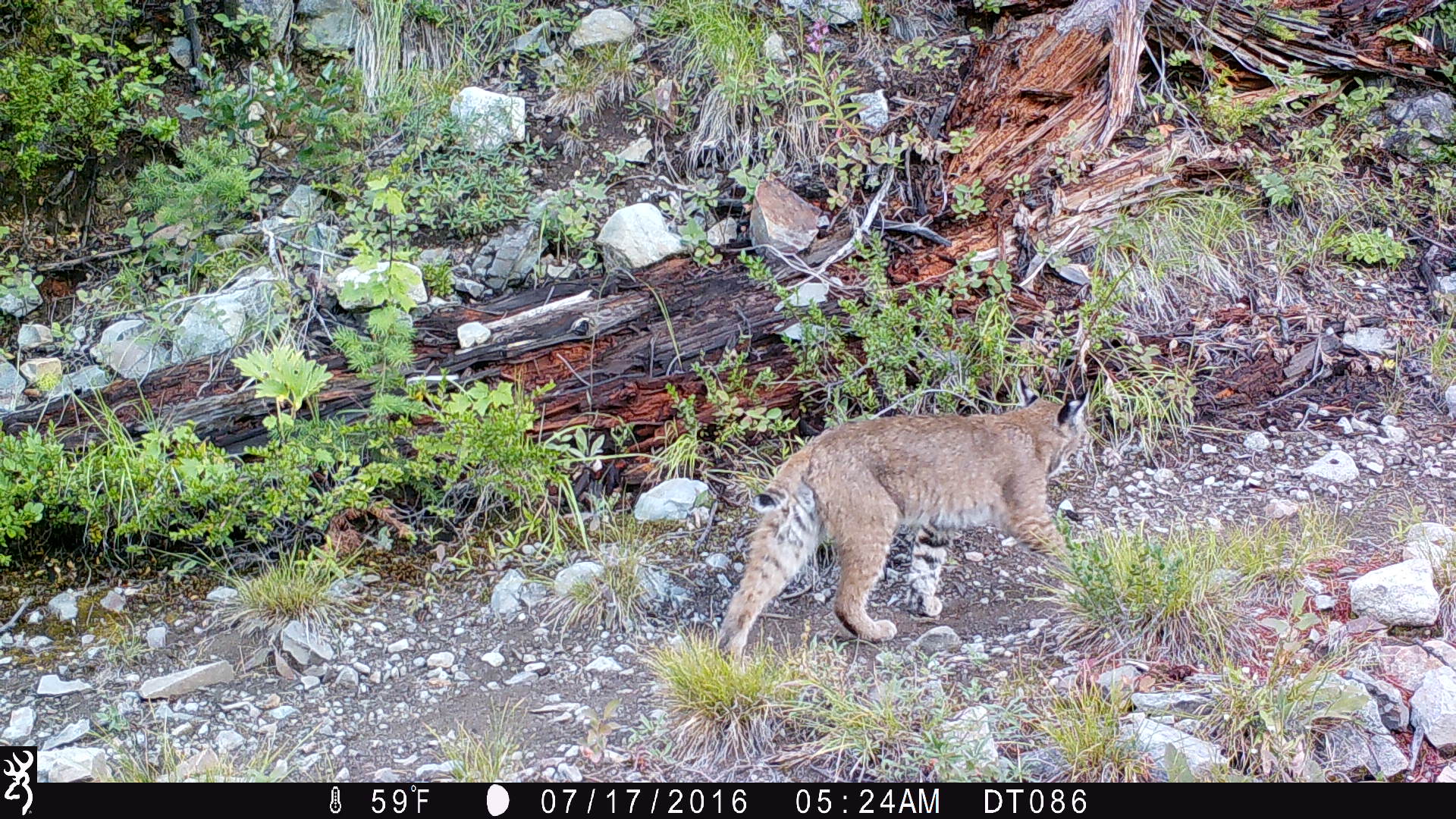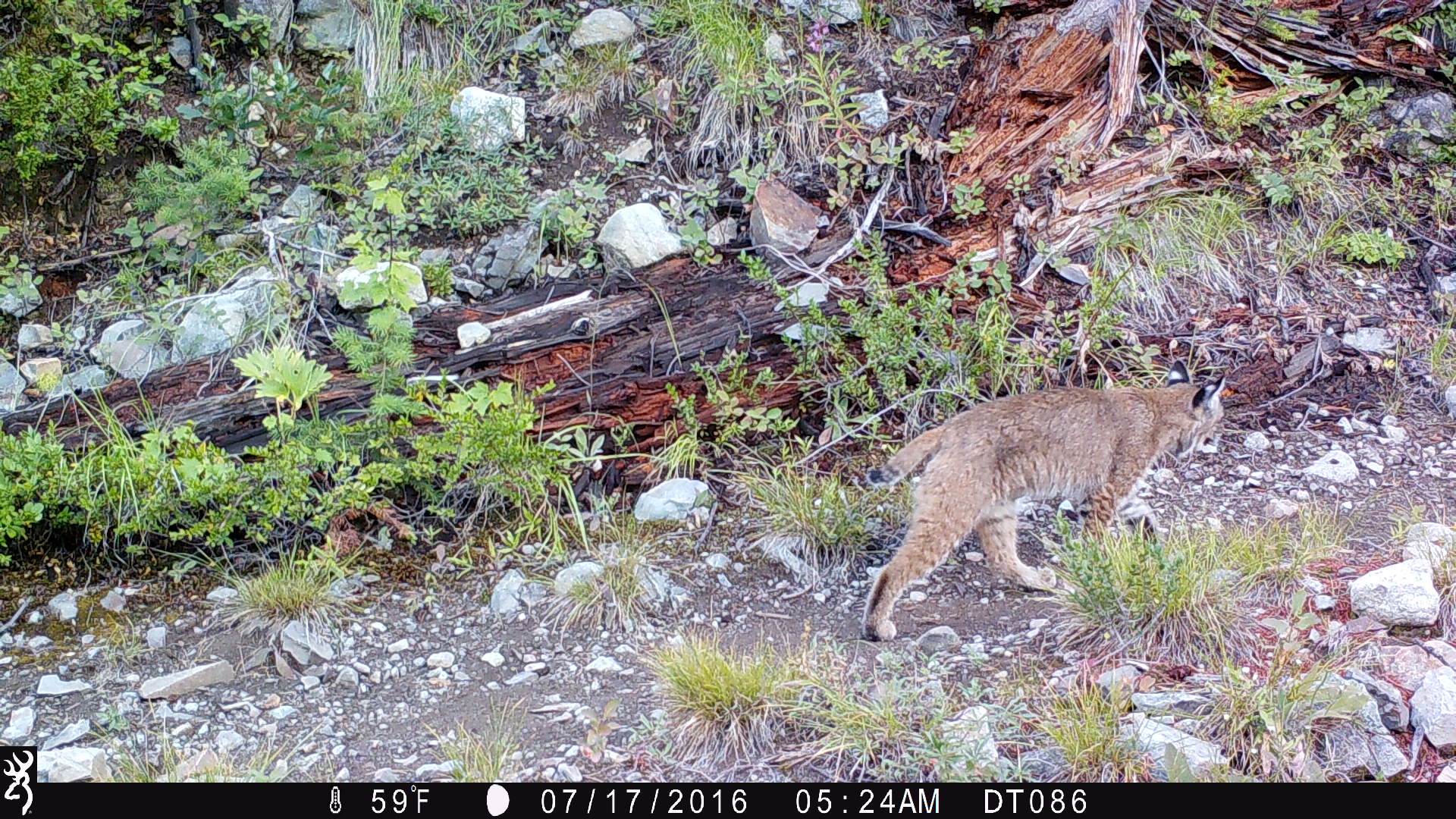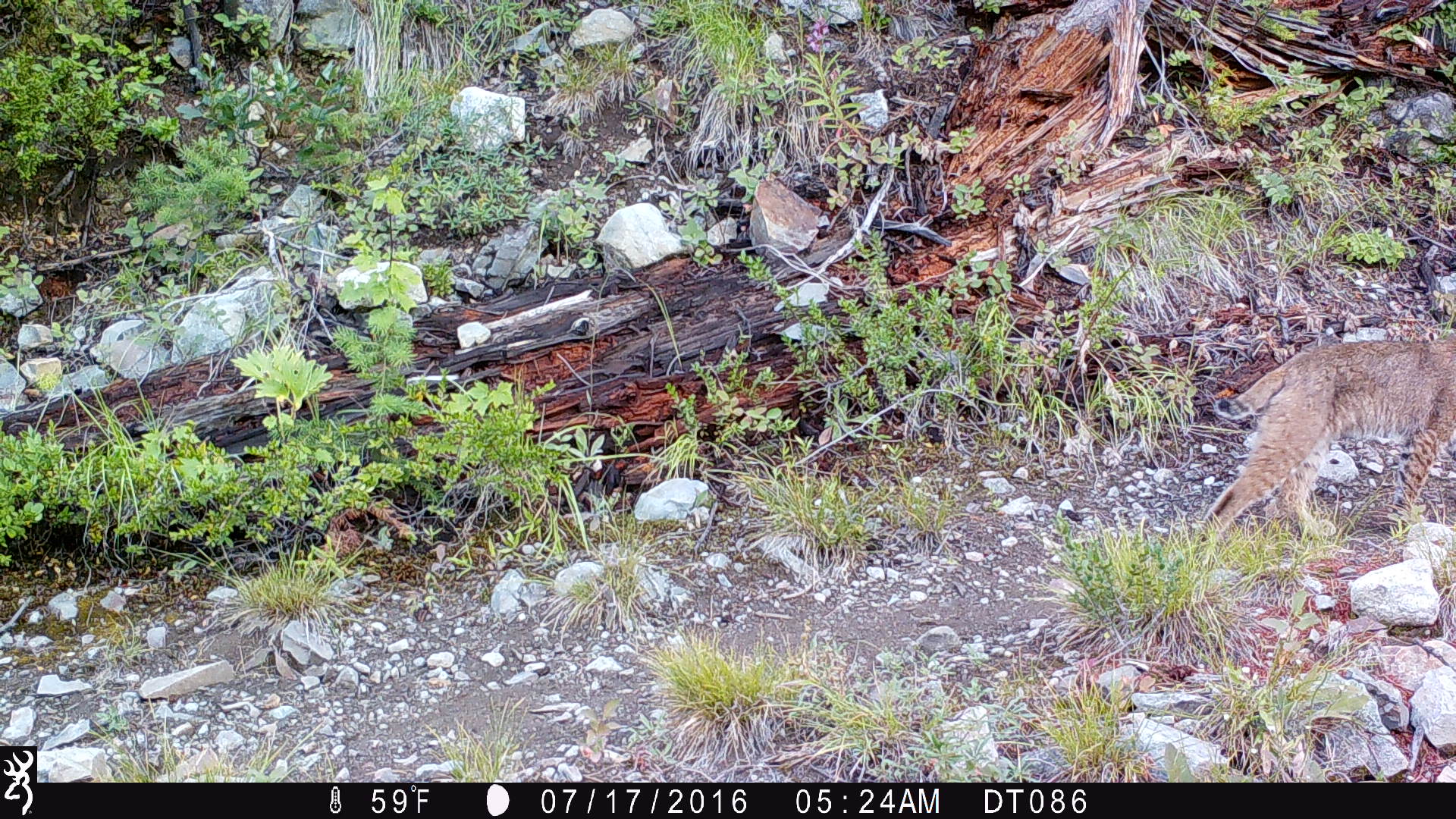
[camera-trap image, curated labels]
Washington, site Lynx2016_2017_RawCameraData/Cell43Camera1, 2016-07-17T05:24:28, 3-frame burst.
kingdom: Animalia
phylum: Chordata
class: Mammalia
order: Carnivora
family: Felidae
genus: Lynx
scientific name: Lynx rufus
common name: bobcat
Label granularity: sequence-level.